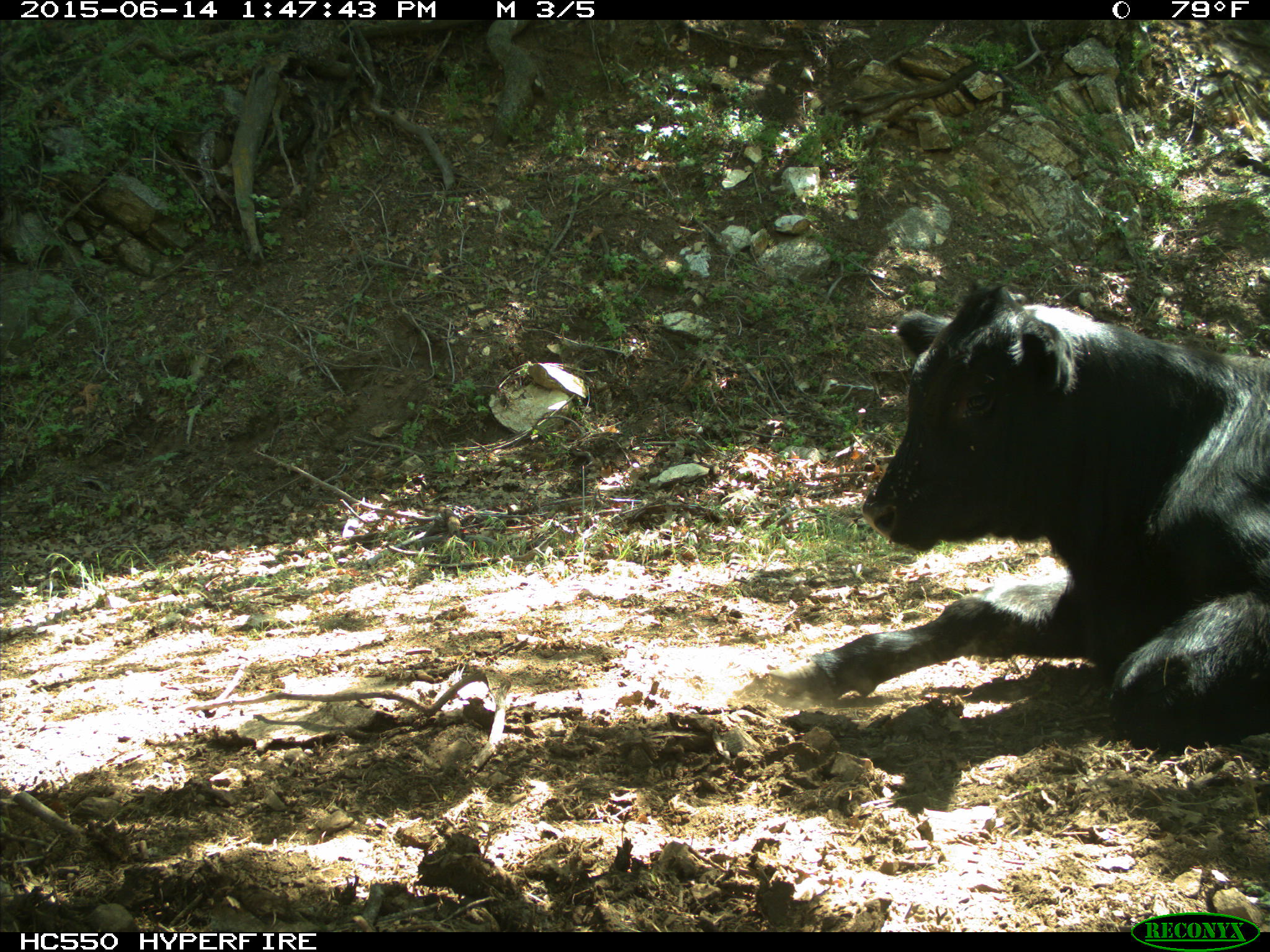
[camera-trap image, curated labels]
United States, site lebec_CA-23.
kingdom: Animalia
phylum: Chordata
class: Mammalia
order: Artiodactyla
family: Bovidae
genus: Bos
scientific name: Bos taurus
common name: domestic cow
Bos taurus (domestic cow).